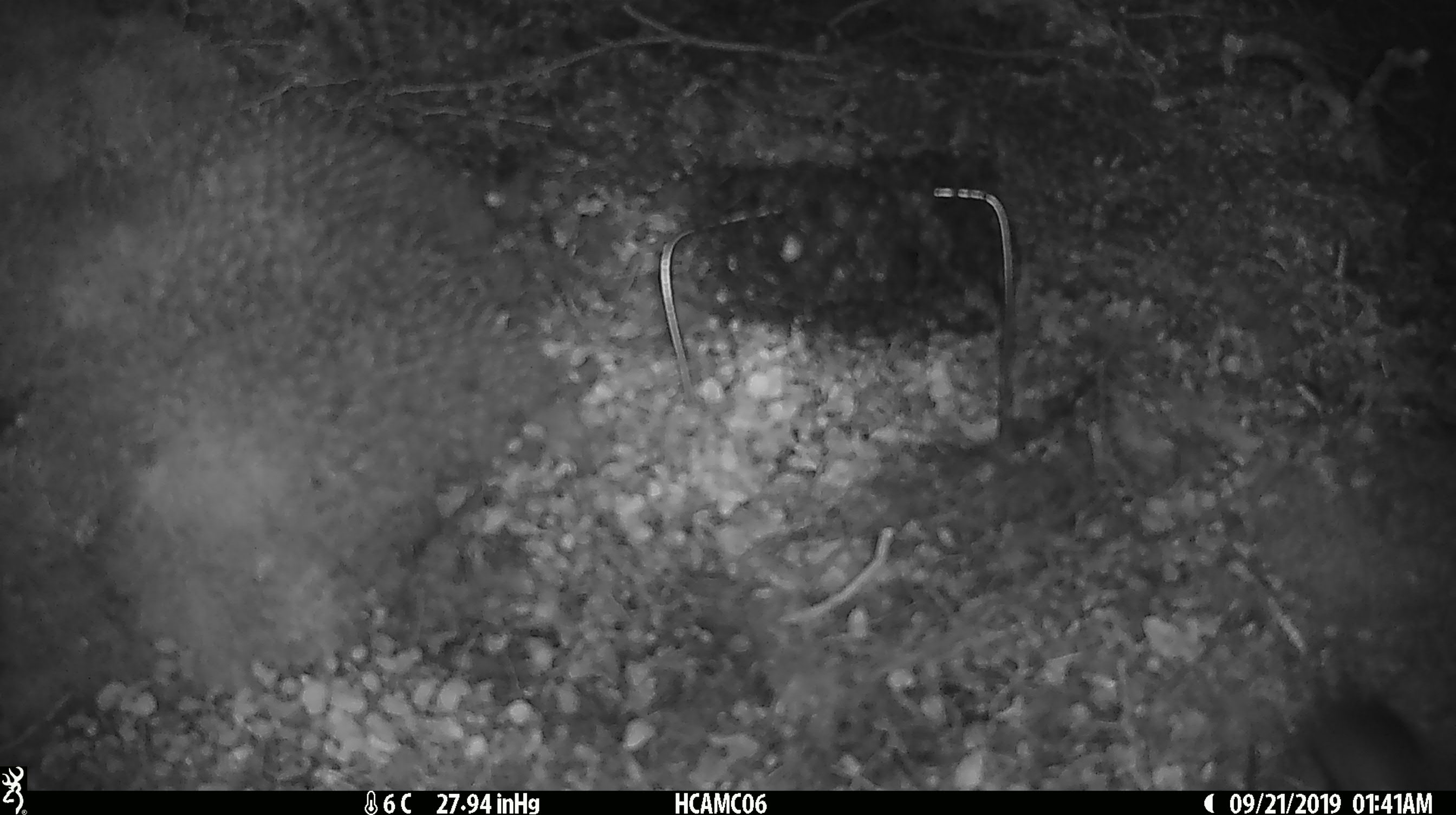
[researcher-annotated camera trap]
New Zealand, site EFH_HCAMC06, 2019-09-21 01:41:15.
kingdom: Animalia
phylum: Chordata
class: Mammalia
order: Rodentia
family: Muridae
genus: Mus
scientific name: Mus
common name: mouse